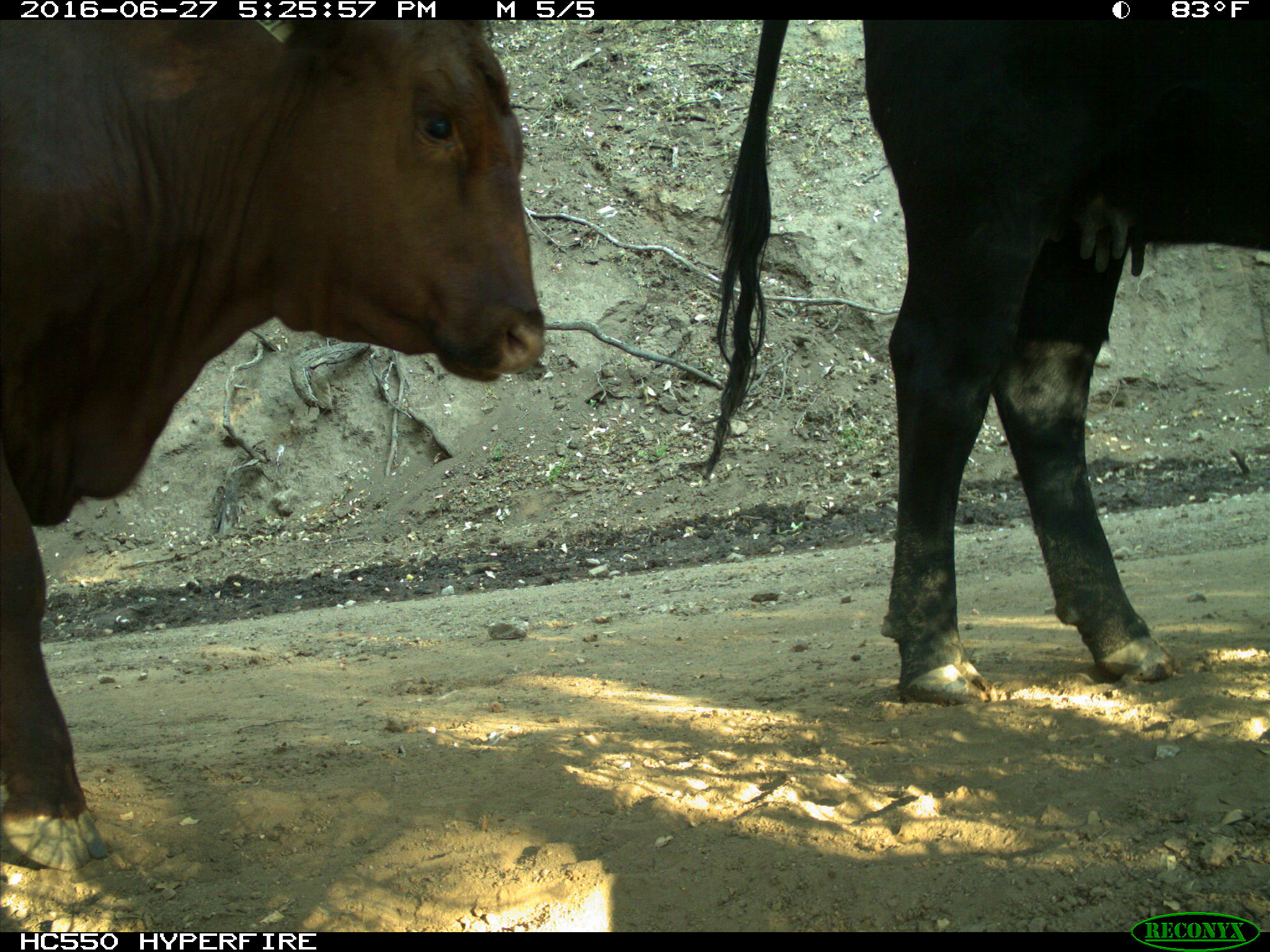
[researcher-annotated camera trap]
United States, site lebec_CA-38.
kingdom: Animalia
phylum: Chordata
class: Mammalia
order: Artiodactyla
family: Bovidae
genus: Bos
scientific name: Bos taurus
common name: domestic cow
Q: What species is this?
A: Bos taurus (domestic cow).